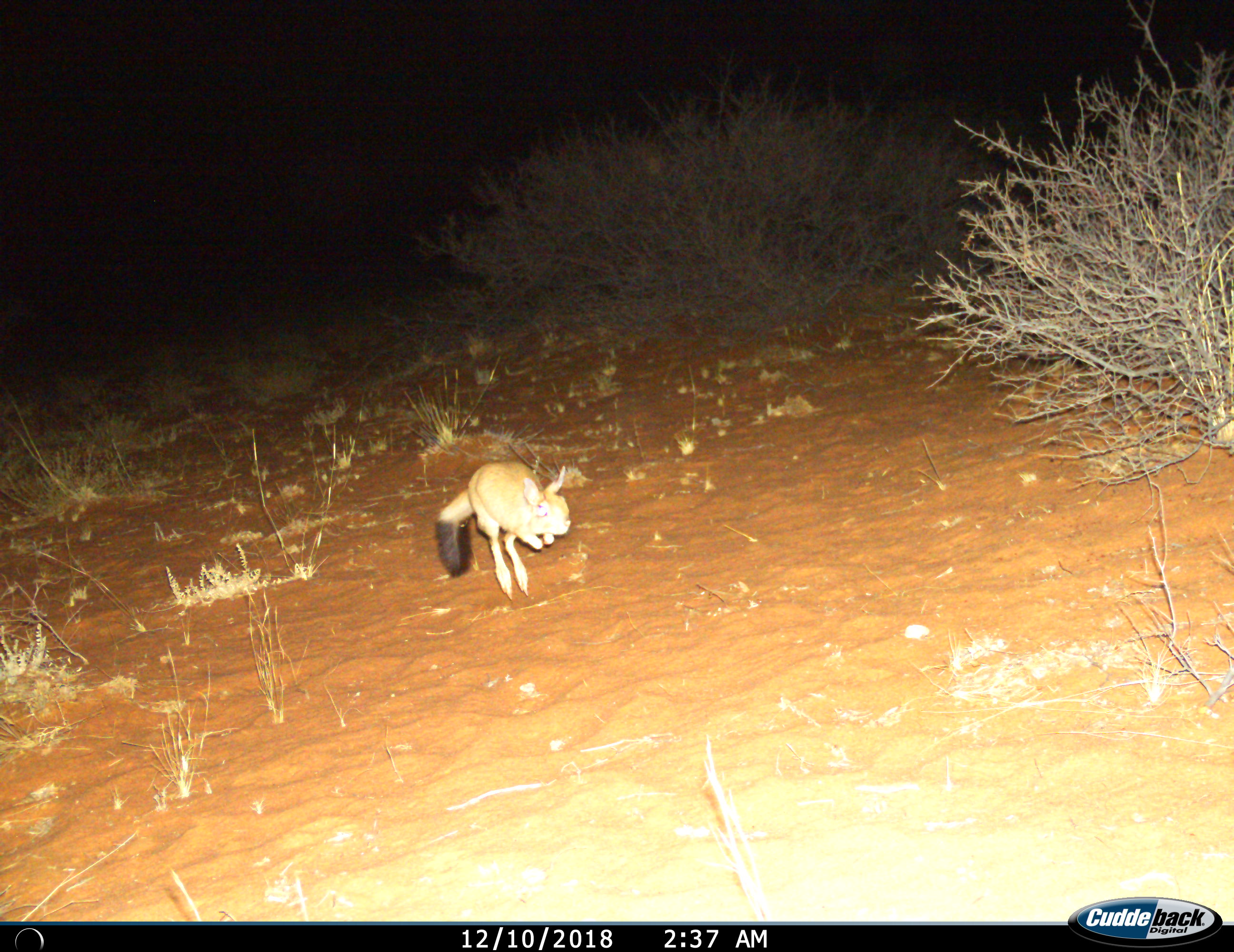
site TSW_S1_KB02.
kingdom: Animalia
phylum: Chordata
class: Mammalia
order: Rodentia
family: Pedetidae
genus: Pedetes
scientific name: Pedetes capensis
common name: springhare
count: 1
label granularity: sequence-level